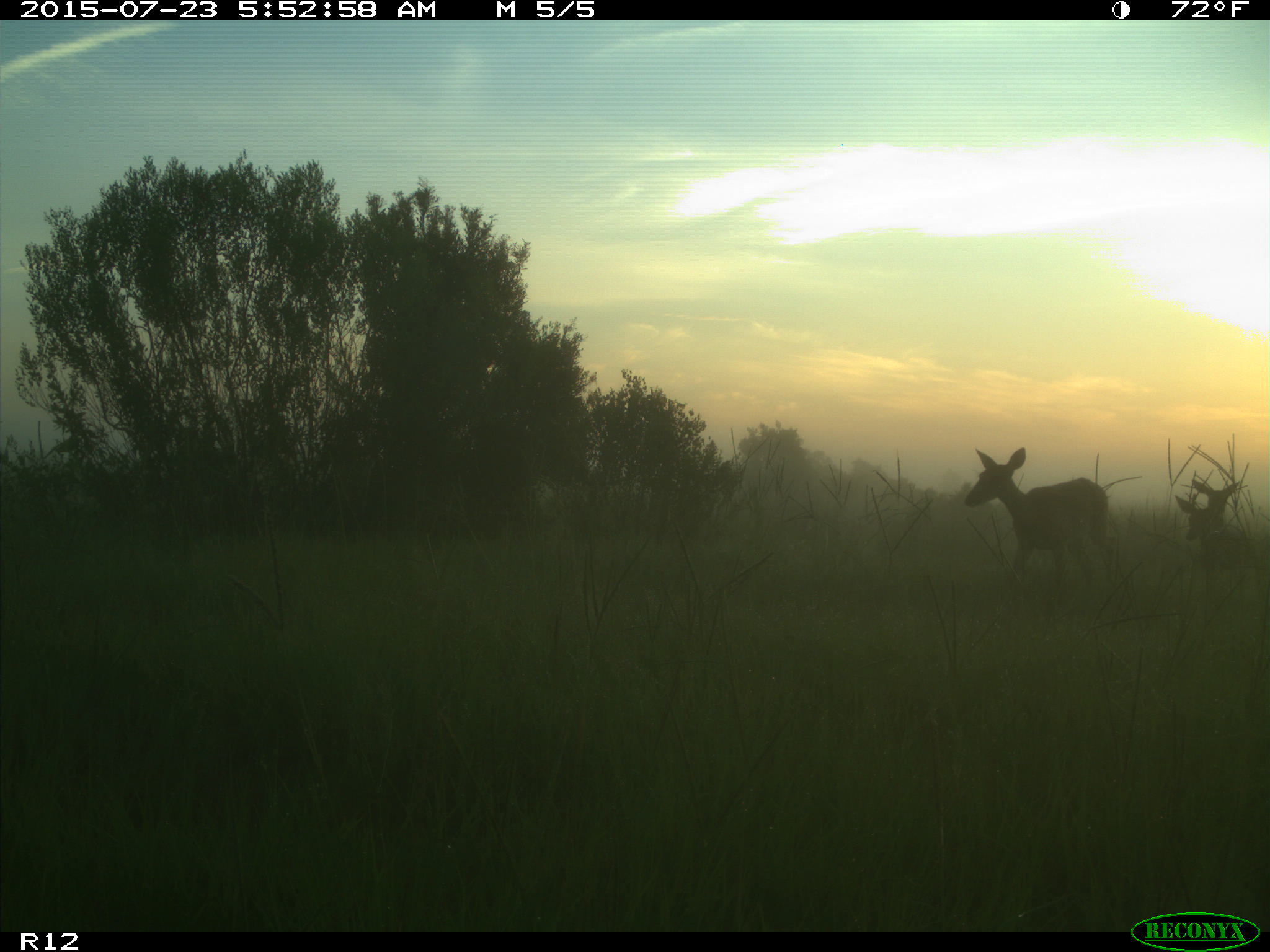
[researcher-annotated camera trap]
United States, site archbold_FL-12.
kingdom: Animalia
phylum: Chordata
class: Mammalia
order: Artiodactyla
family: Cervidae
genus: Odocoileus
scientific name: Odocoileus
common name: deer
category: unidentified deer